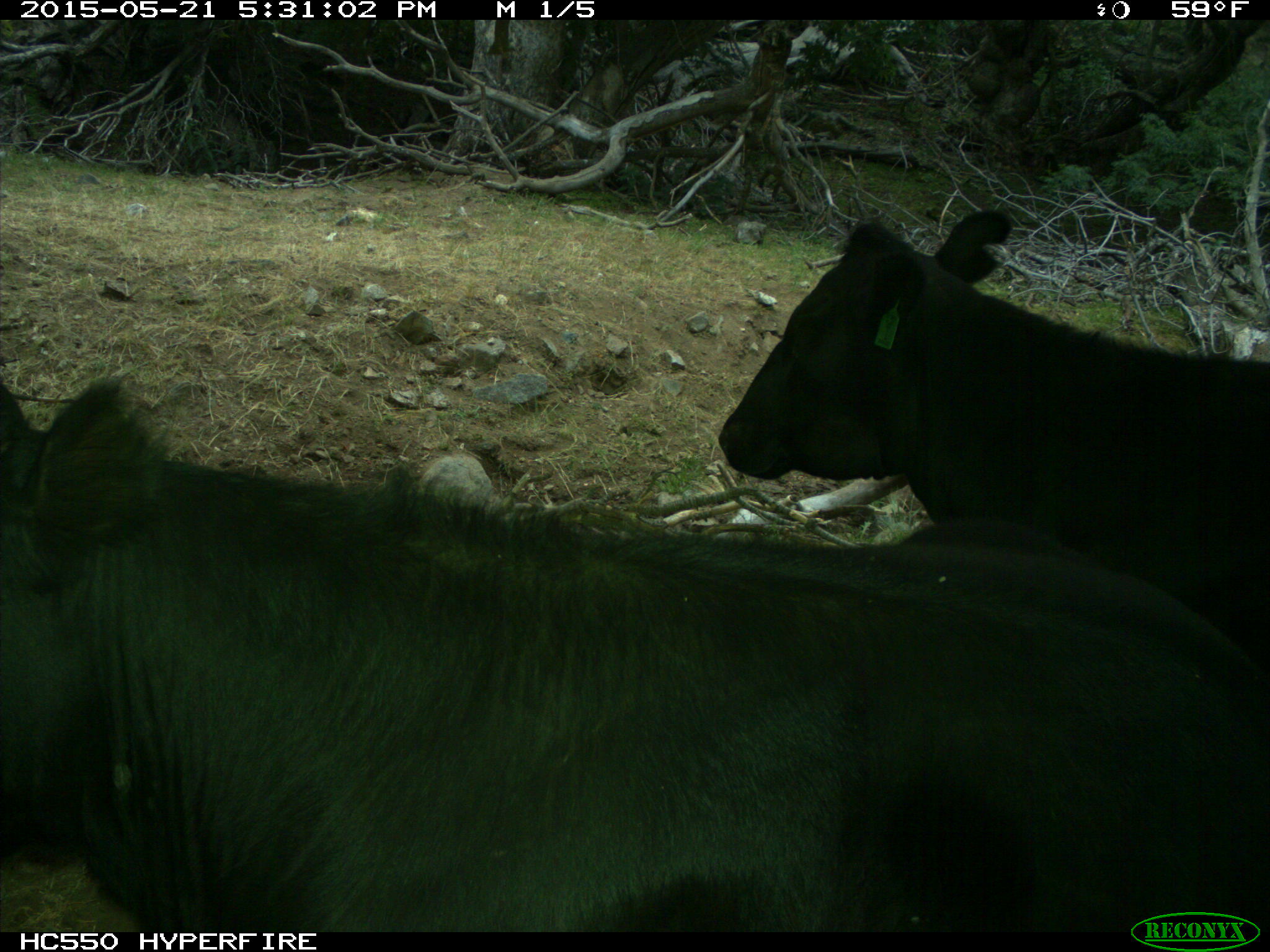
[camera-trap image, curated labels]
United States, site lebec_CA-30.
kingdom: Animalia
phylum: Chordata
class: Mammalia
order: Artiodactyla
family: Bovidae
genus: Bos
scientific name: Bos taurus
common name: domestic cow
Bos taurus (domestic cow).